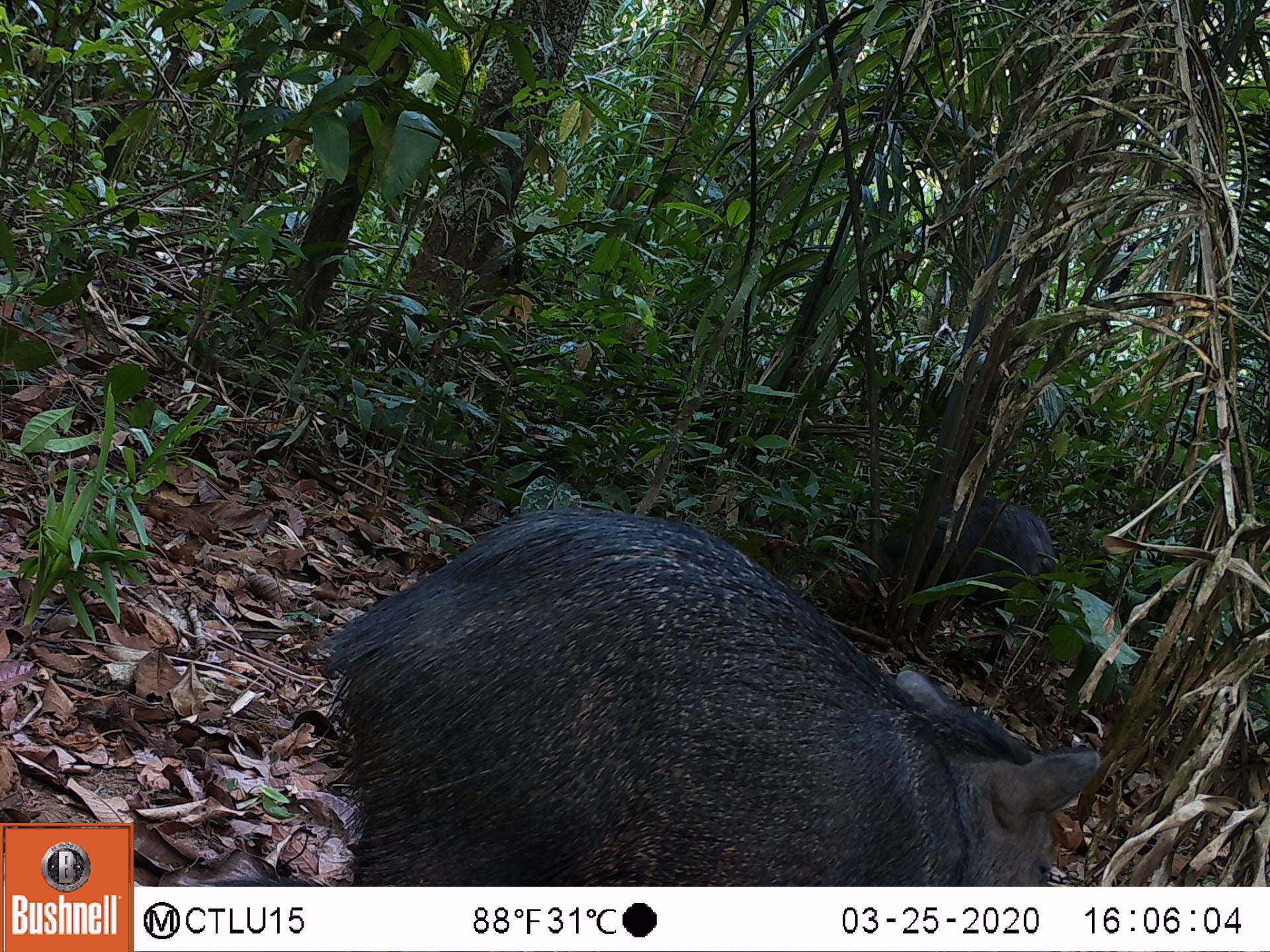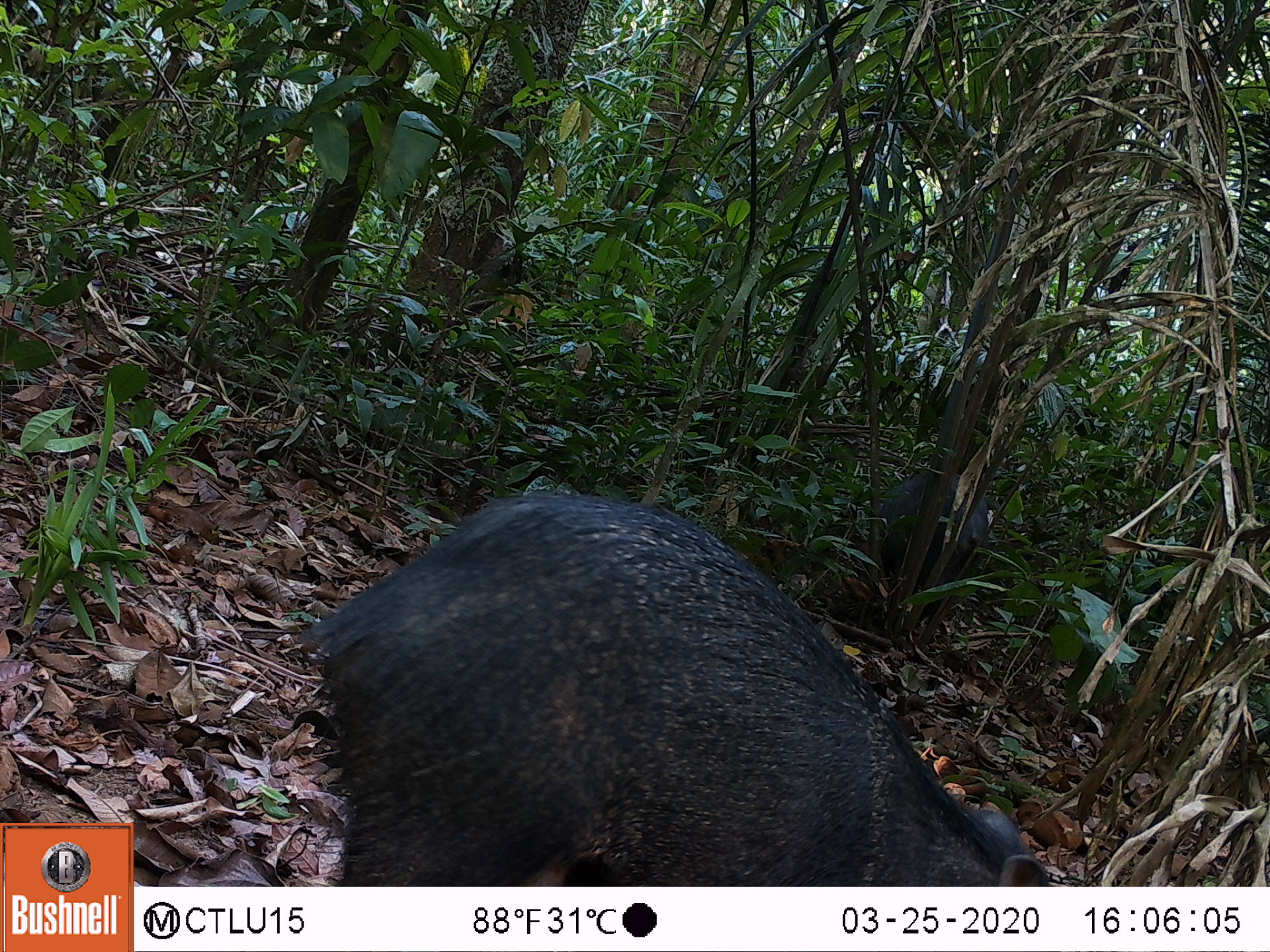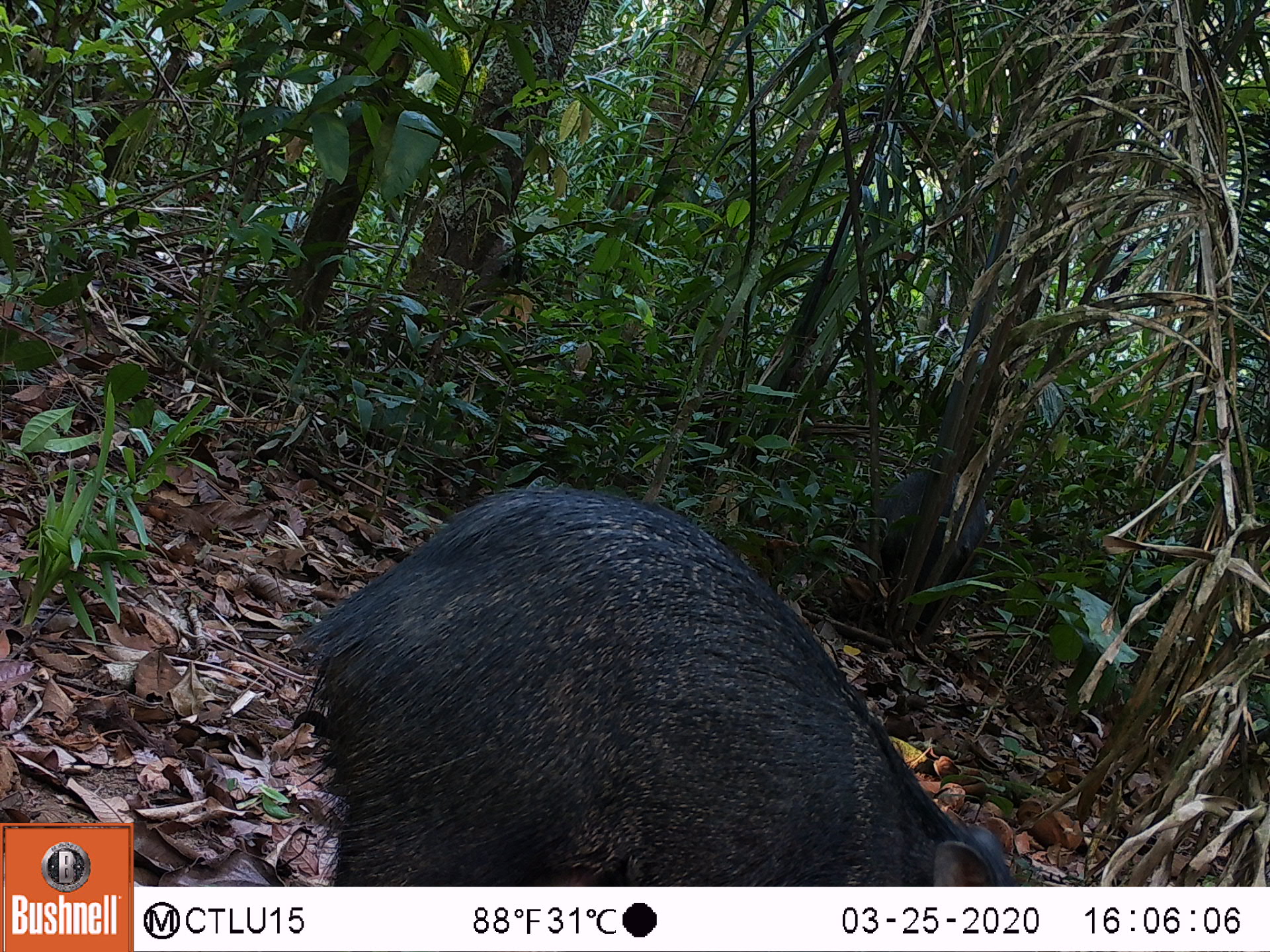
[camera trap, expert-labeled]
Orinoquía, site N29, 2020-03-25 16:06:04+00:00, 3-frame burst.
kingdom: Animalia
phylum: Chordata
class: Mammalia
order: Artiodactyla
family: Tayassuidae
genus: Pecari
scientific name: Pecari tajacu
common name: collared peccary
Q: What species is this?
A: Collared peccary (Pecari tajacu).